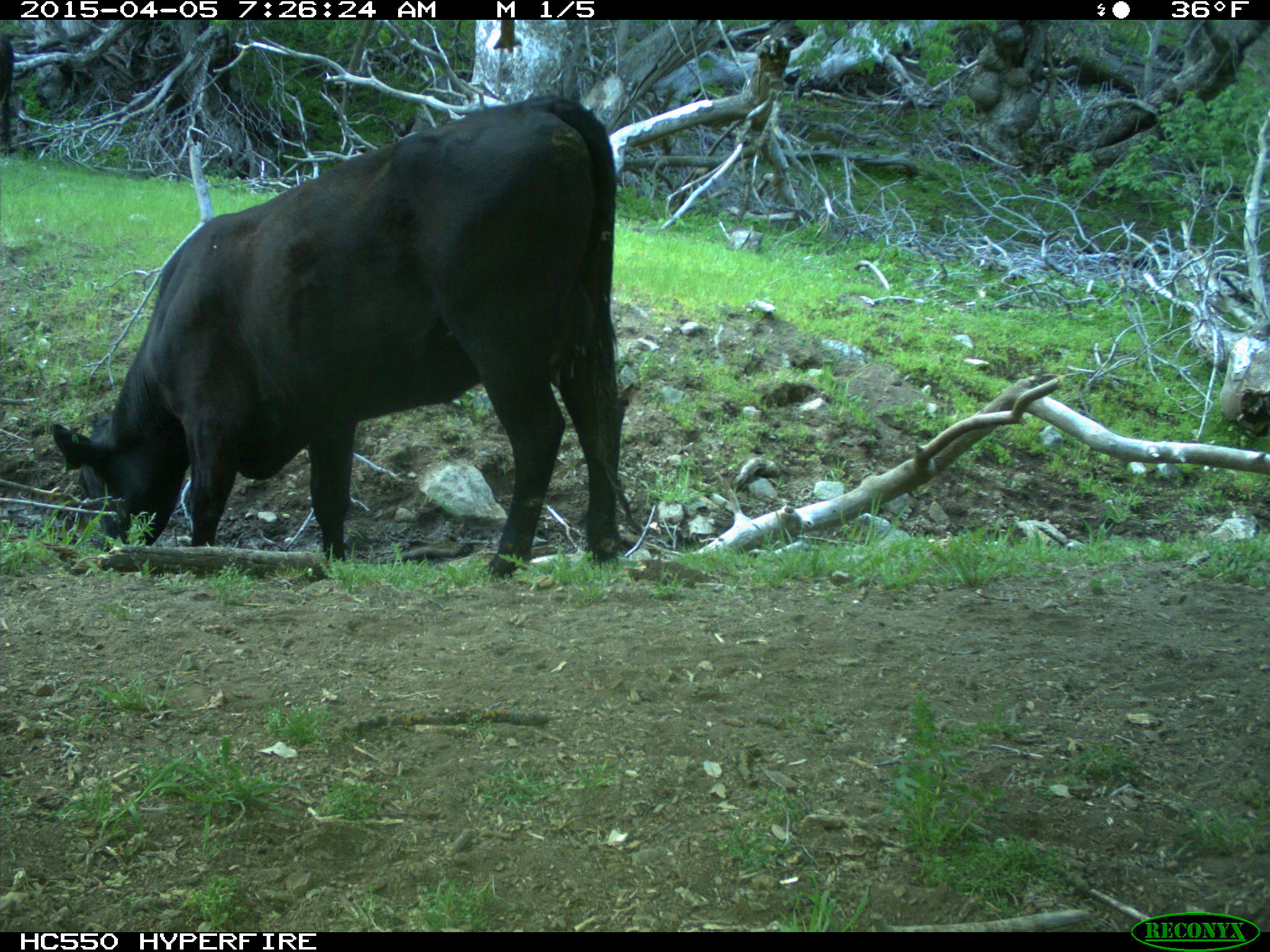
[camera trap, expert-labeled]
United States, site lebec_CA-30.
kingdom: Animalia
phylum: Chordata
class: Mammalia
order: Artiodactyla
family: Bovidae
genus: Bos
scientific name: Bos taurus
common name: domestic cow